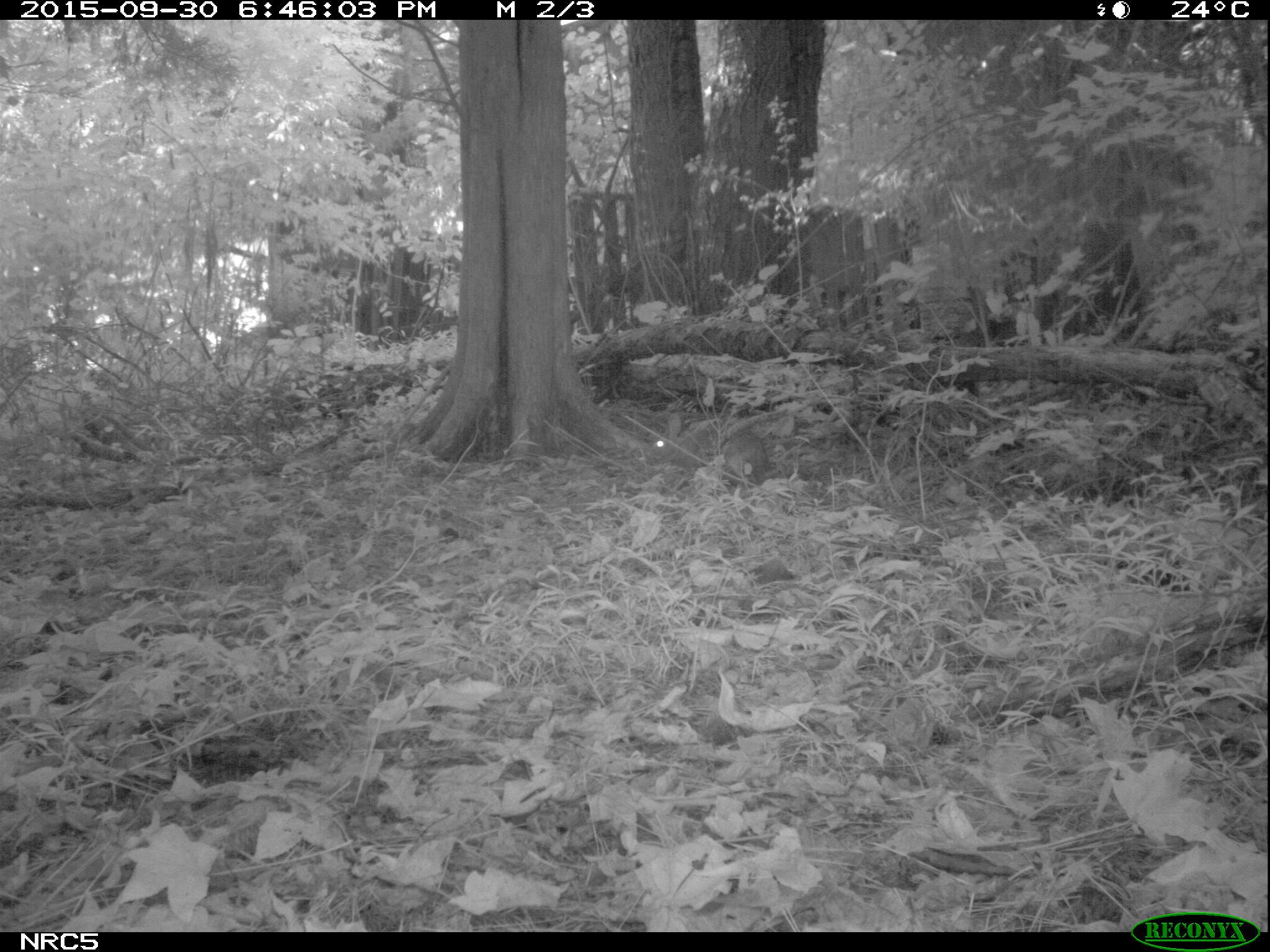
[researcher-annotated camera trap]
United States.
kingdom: Animalia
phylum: Chordata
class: Mammalia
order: Lagomorpha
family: Leporidae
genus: Sylvilagus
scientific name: Sylvilagus floridanus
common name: eastern cottontail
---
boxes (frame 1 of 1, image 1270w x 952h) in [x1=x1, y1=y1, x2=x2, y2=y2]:
Eastern Cottontail: [x1=641, y1=400, x2=782, y2=498]